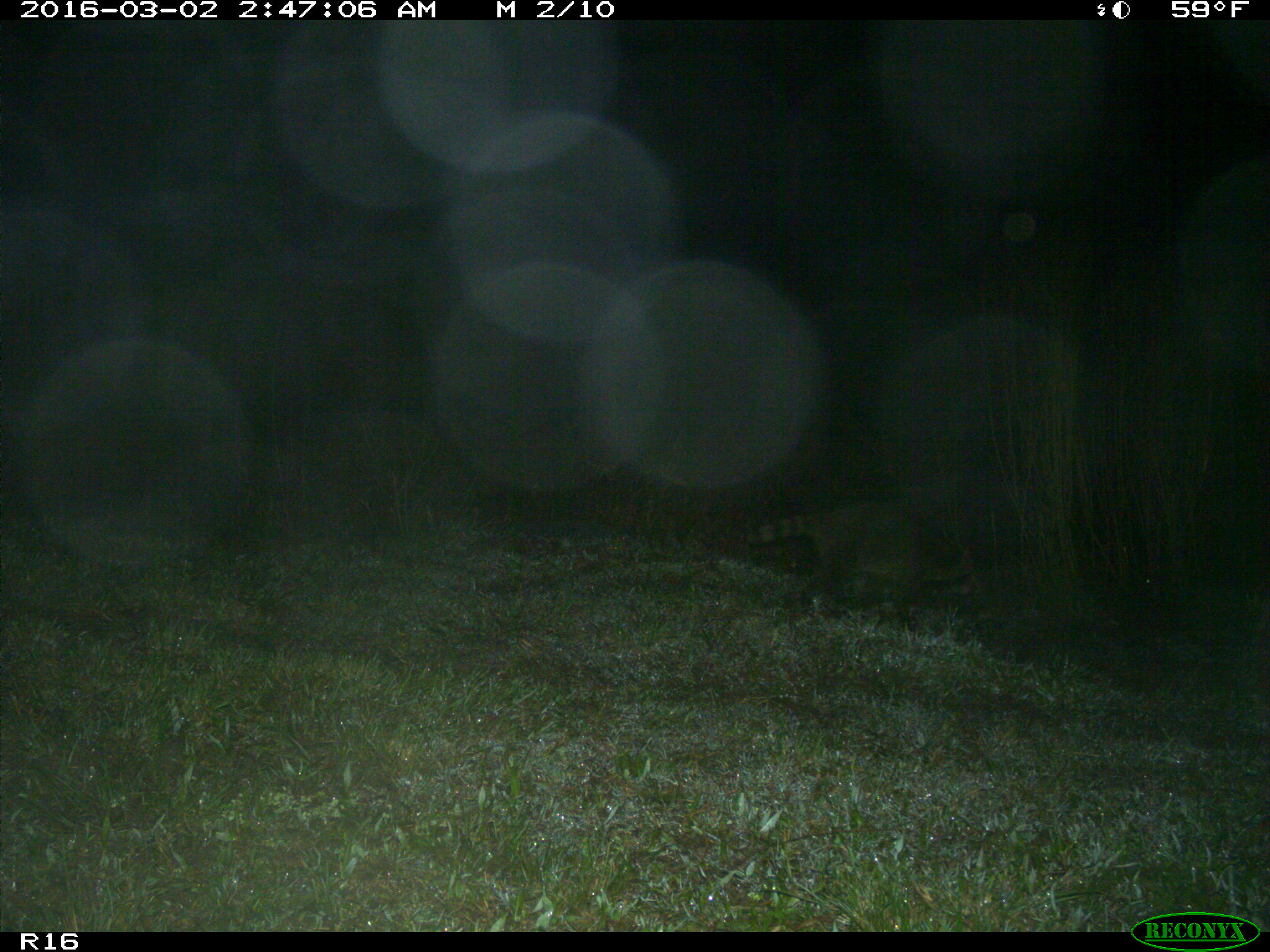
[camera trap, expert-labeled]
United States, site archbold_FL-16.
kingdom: Animalia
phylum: Chordata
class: Mammalia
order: Carnivora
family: Procyonidae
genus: Procyon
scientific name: Procyon lotor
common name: common raccoon